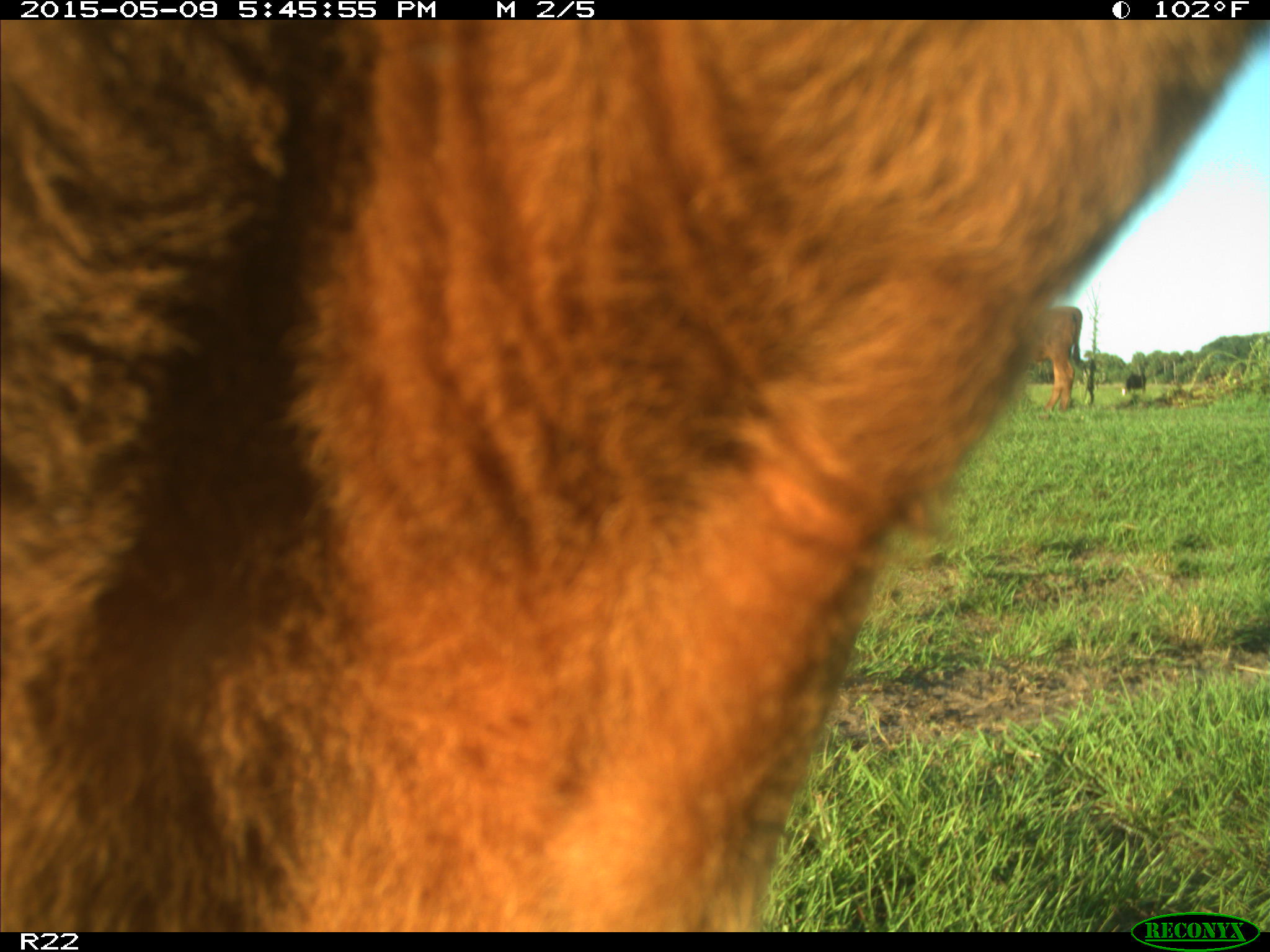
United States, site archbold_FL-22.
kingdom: Animalia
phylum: Chordata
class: Mammalia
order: Artiodactyla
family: Bovidae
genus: Bos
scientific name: Bos taurus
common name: domestic cow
Bos taurus (domestic cow).